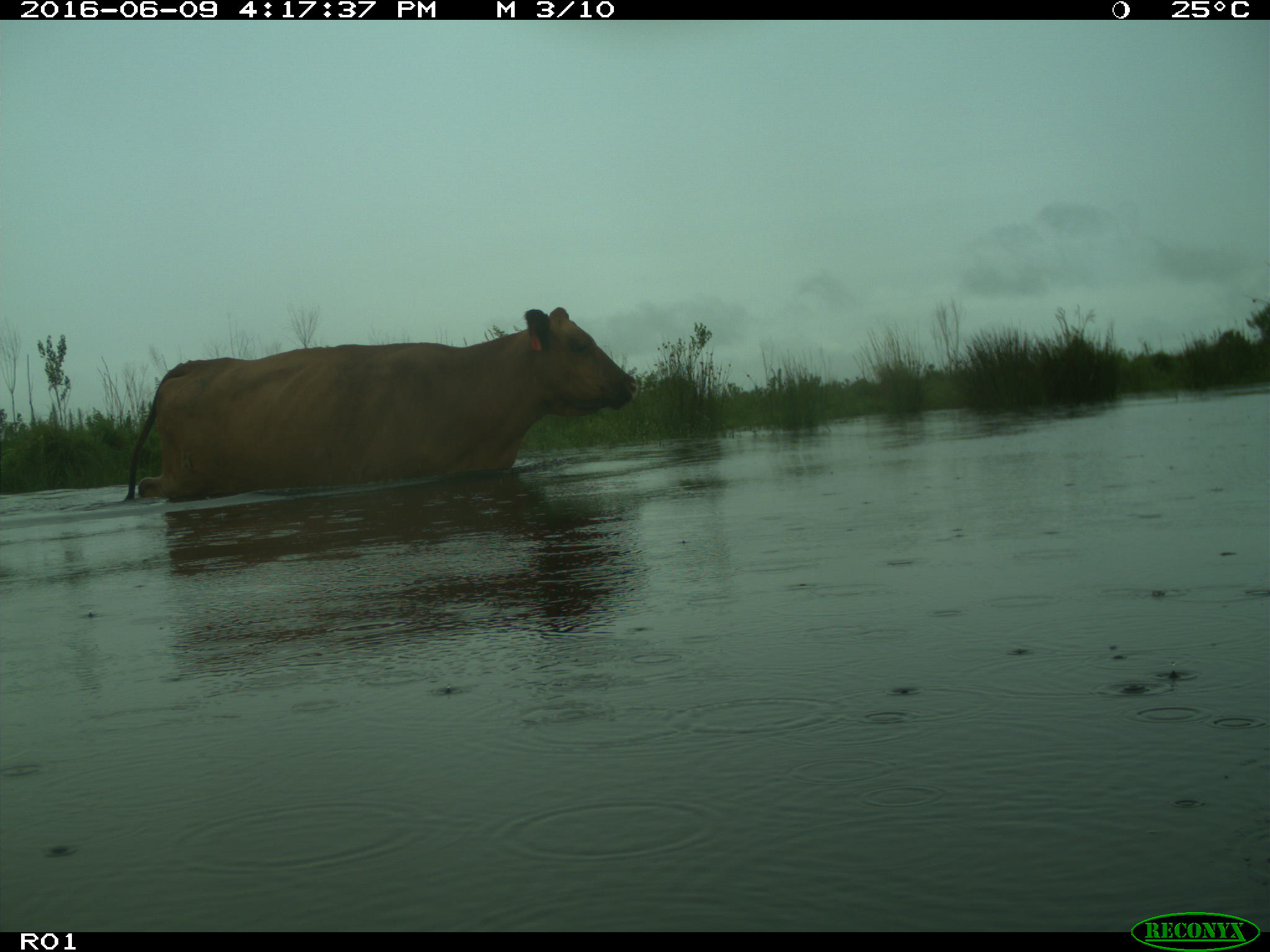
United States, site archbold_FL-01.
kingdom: Animalia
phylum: Chordata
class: Mammalia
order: Artiodactyla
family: Bovidae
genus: Bos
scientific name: Bos taurus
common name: domestic cow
Bos taurus (domestic cow).